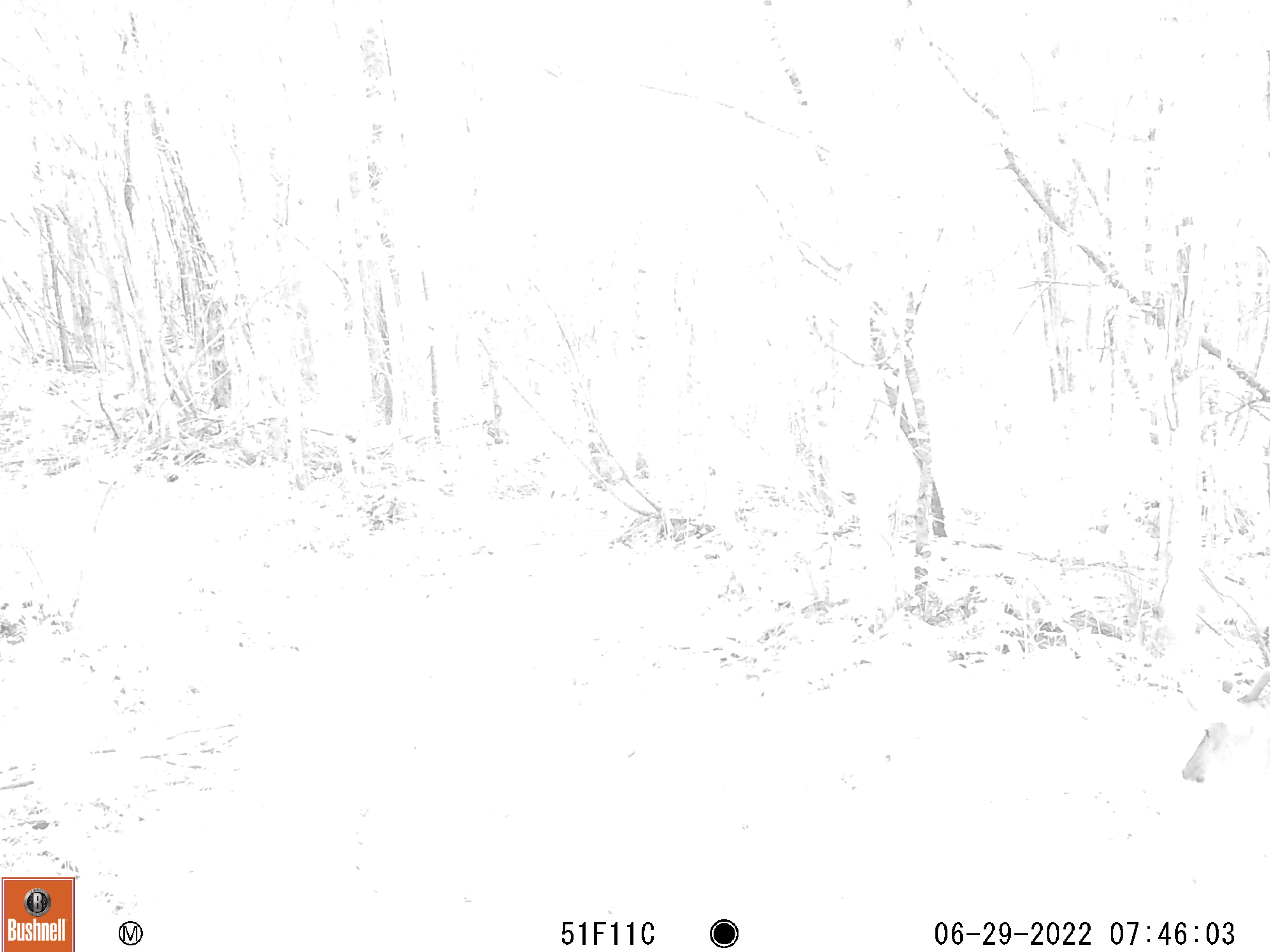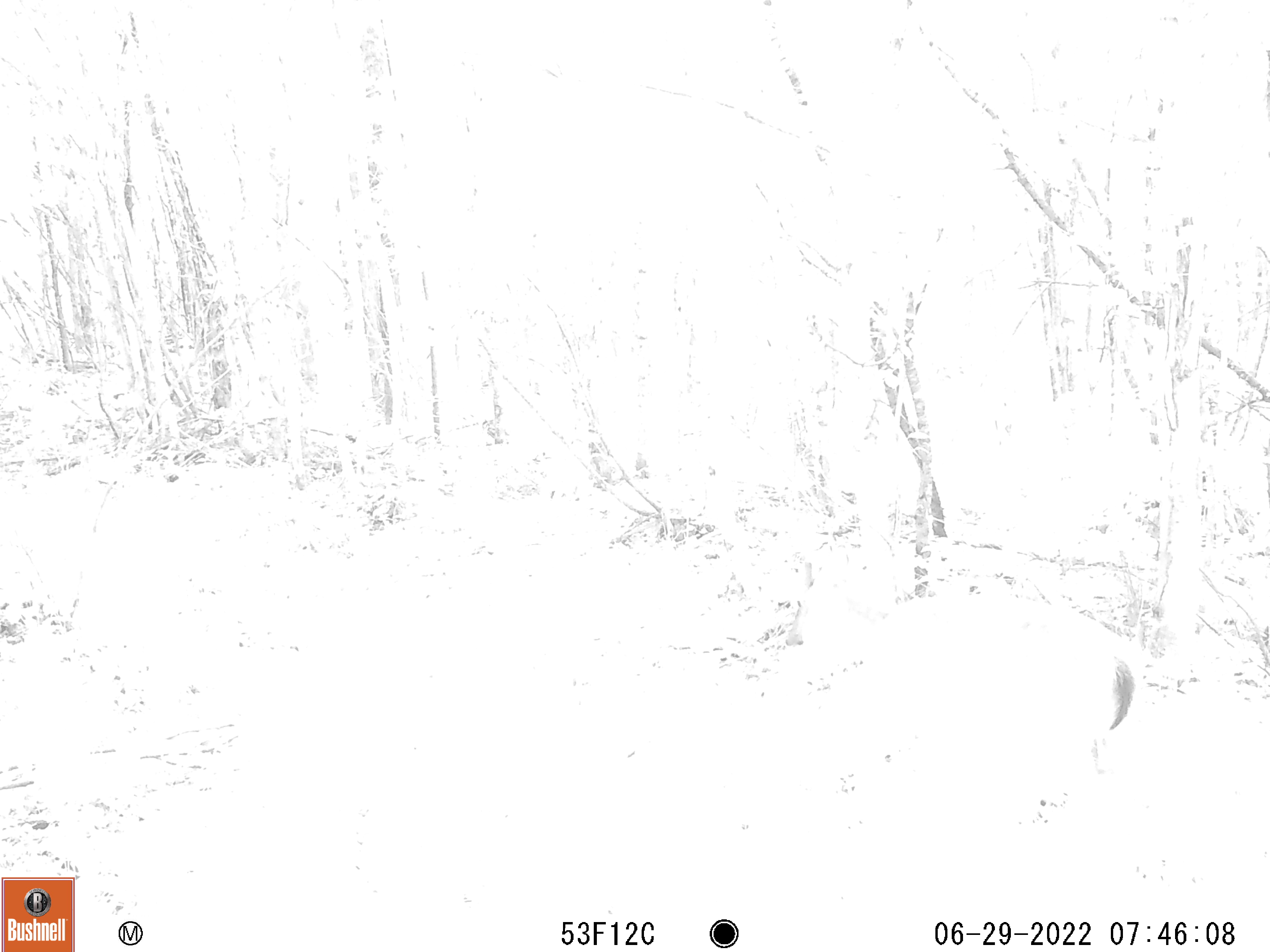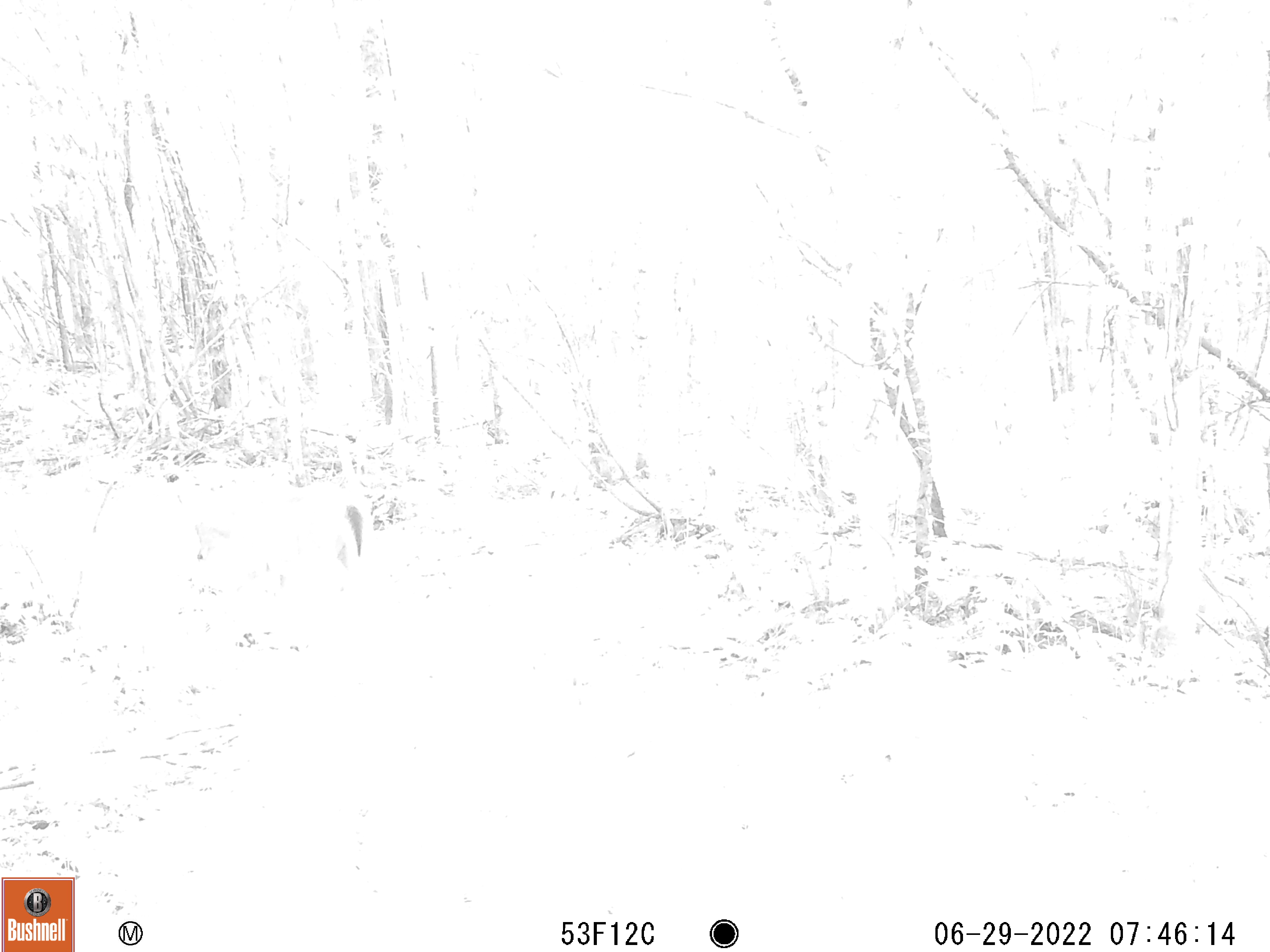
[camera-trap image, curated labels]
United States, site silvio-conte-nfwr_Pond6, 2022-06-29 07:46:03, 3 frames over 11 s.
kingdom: Animalia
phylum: Chordata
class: Mammalia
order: Artiodactyla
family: Cervidae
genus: Odocoileus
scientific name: Odocoileus virginianus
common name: white-tailed deer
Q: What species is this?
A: White-tailed deer (Odocoileus virginianus).